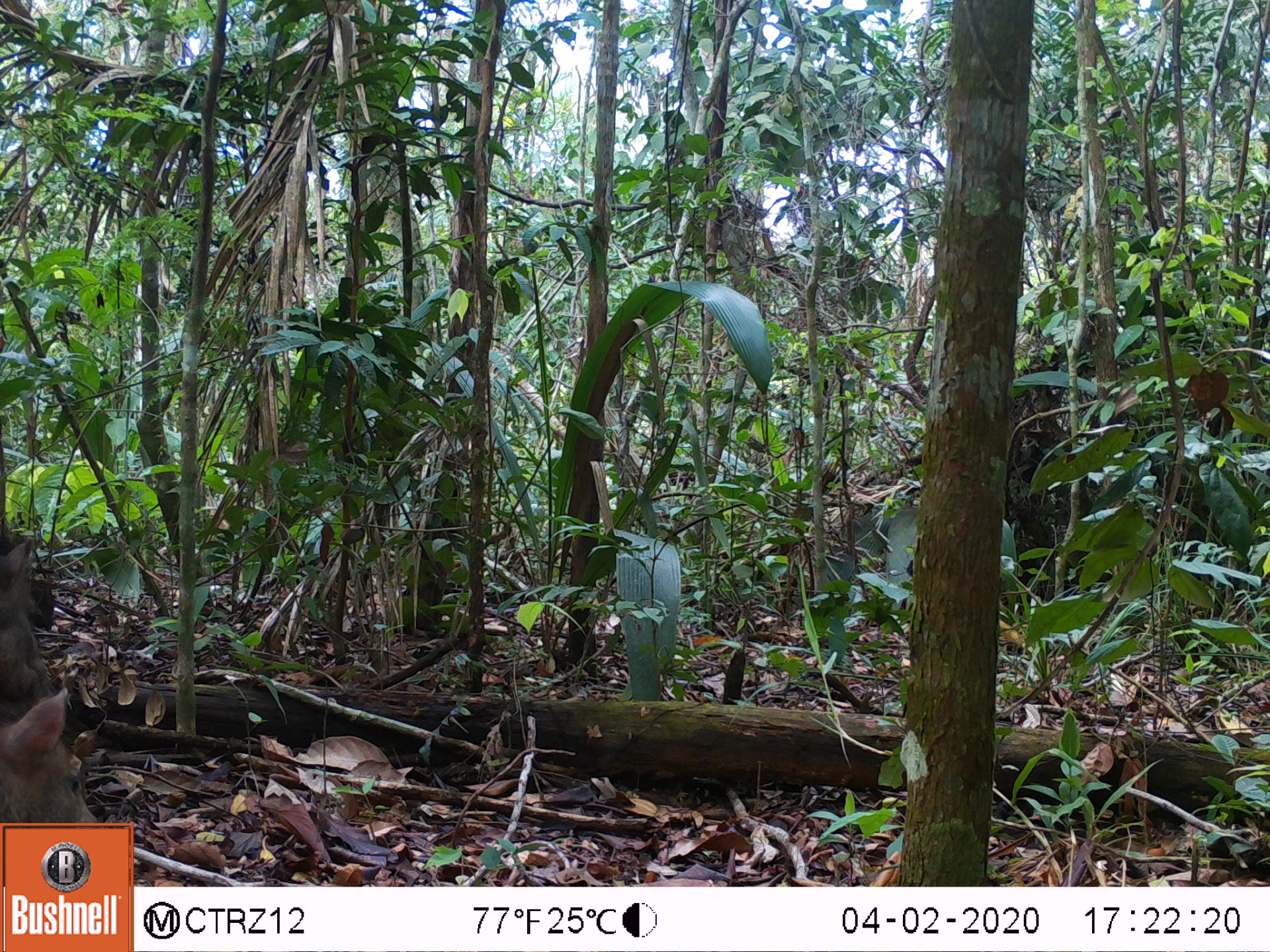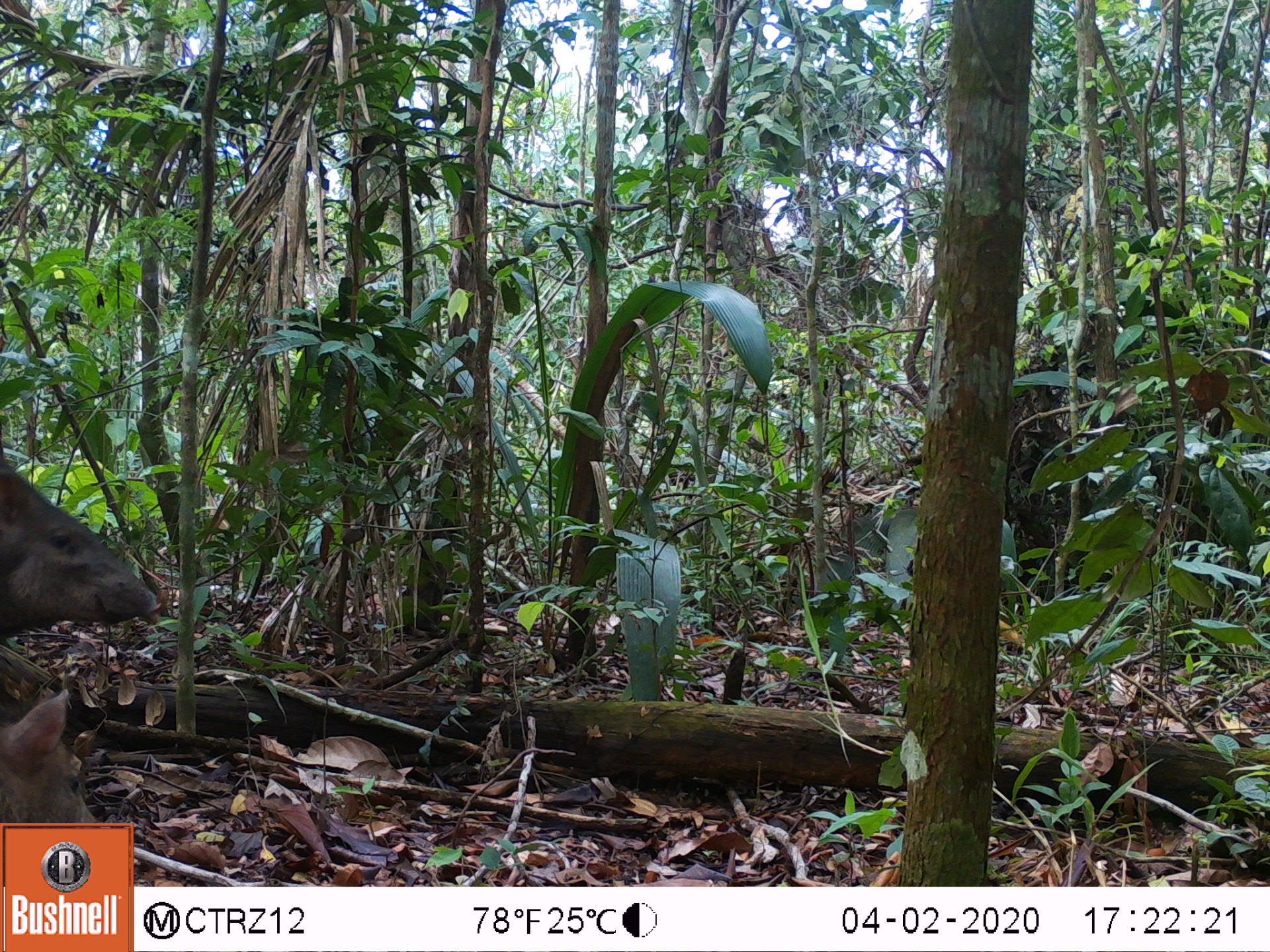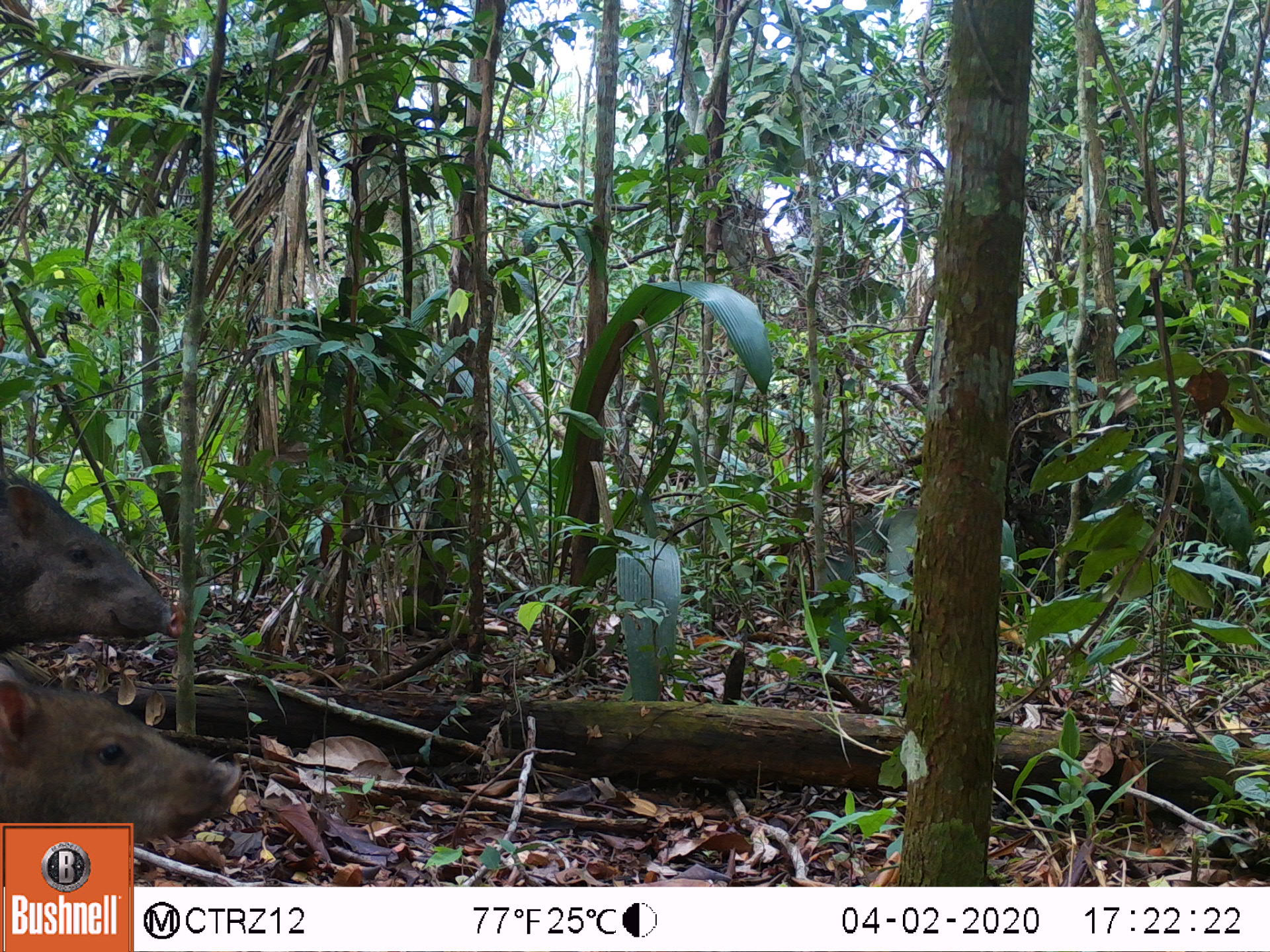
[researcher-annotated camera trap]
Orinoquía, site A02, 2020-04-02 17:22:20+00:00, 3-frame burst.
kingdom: Animalia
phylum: Chordata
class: Mammalia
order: Artiodactyla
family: Tayassuidae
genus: Pecari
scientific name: Pecari tajacu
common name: collared peccary